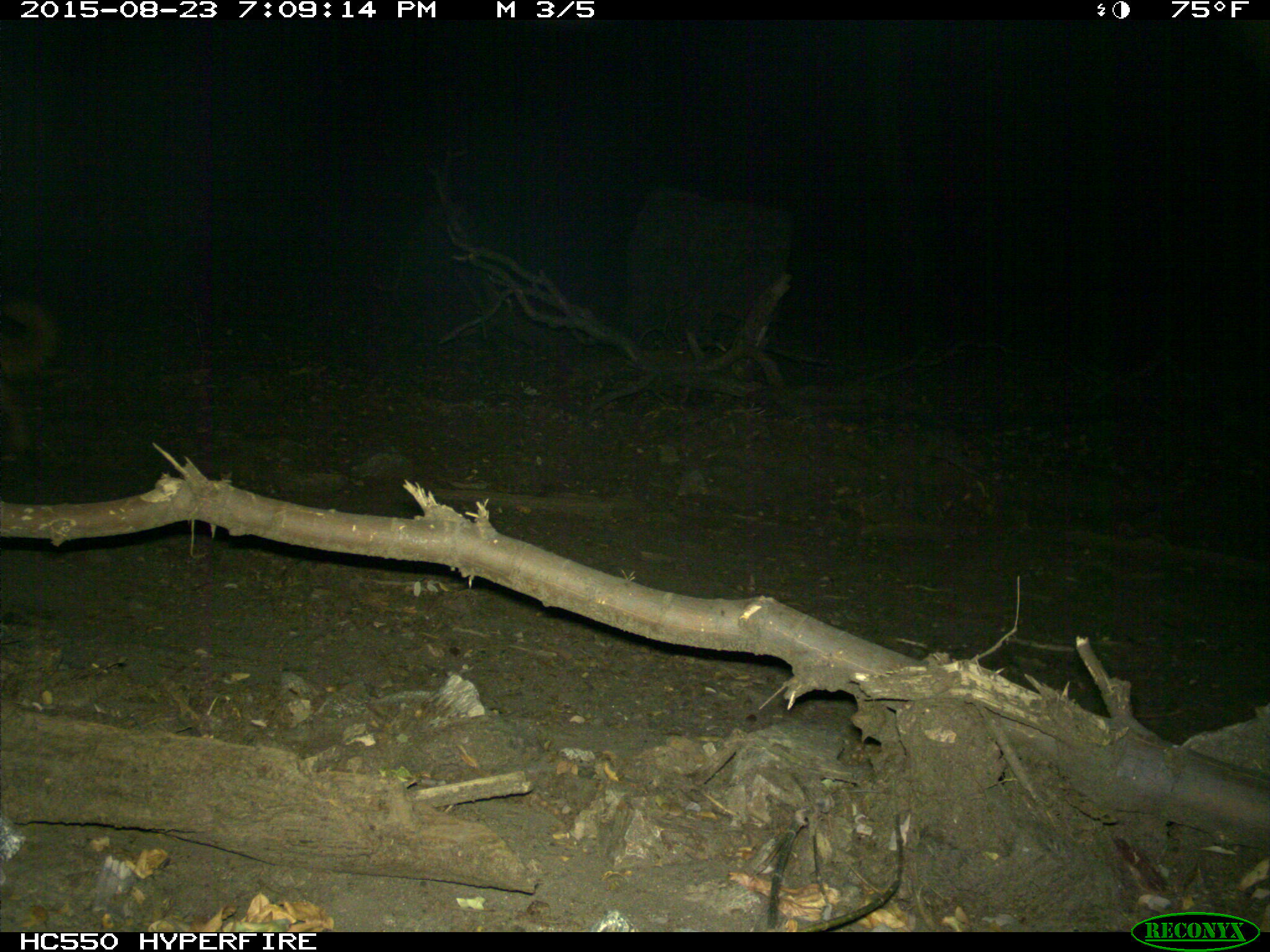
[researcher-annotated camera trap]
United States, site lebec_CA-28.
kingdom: Animalia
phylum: Chordata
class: Mammalia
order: Carnivora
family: Canidae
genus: Canis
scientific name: Canis familiaris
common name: domestic dog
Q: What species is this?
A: Canis familiaris (domestic dog).